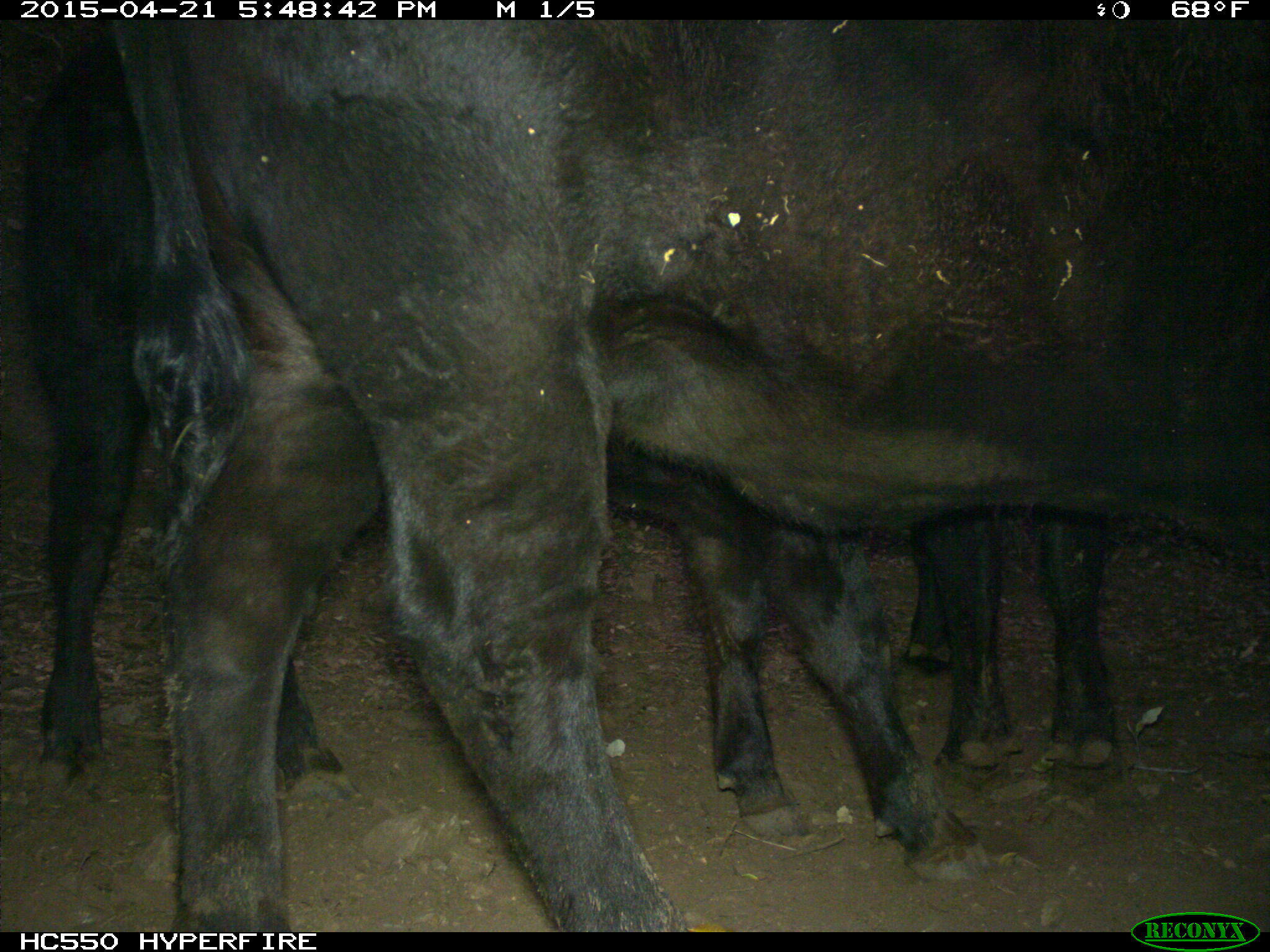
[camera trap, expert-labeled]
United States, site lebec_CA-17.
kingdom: Animalia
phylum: Chordata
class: Mammalia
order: Artiodactyla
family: Bovidae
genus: Bos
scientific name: Bos taurus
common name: domestic cow